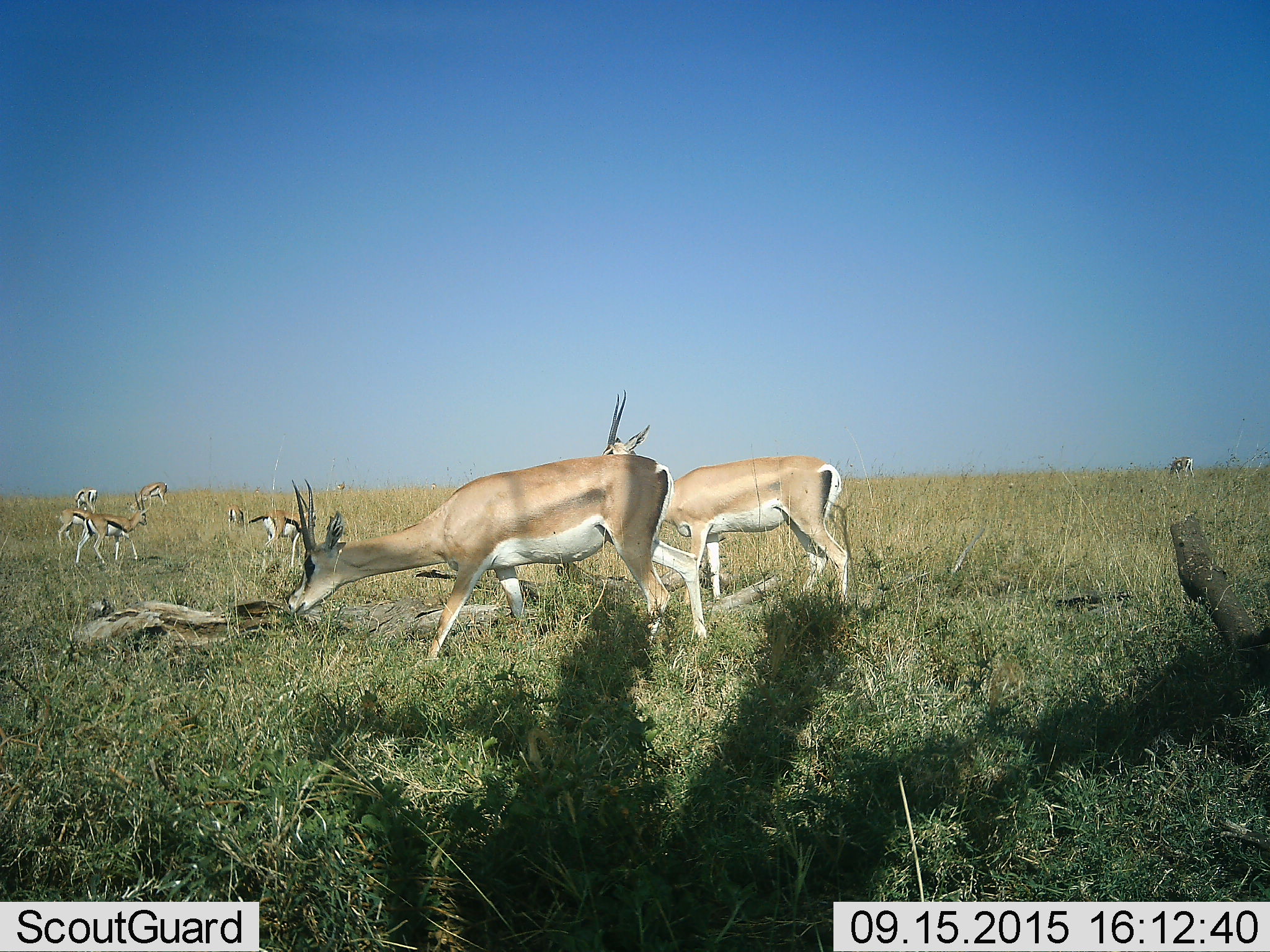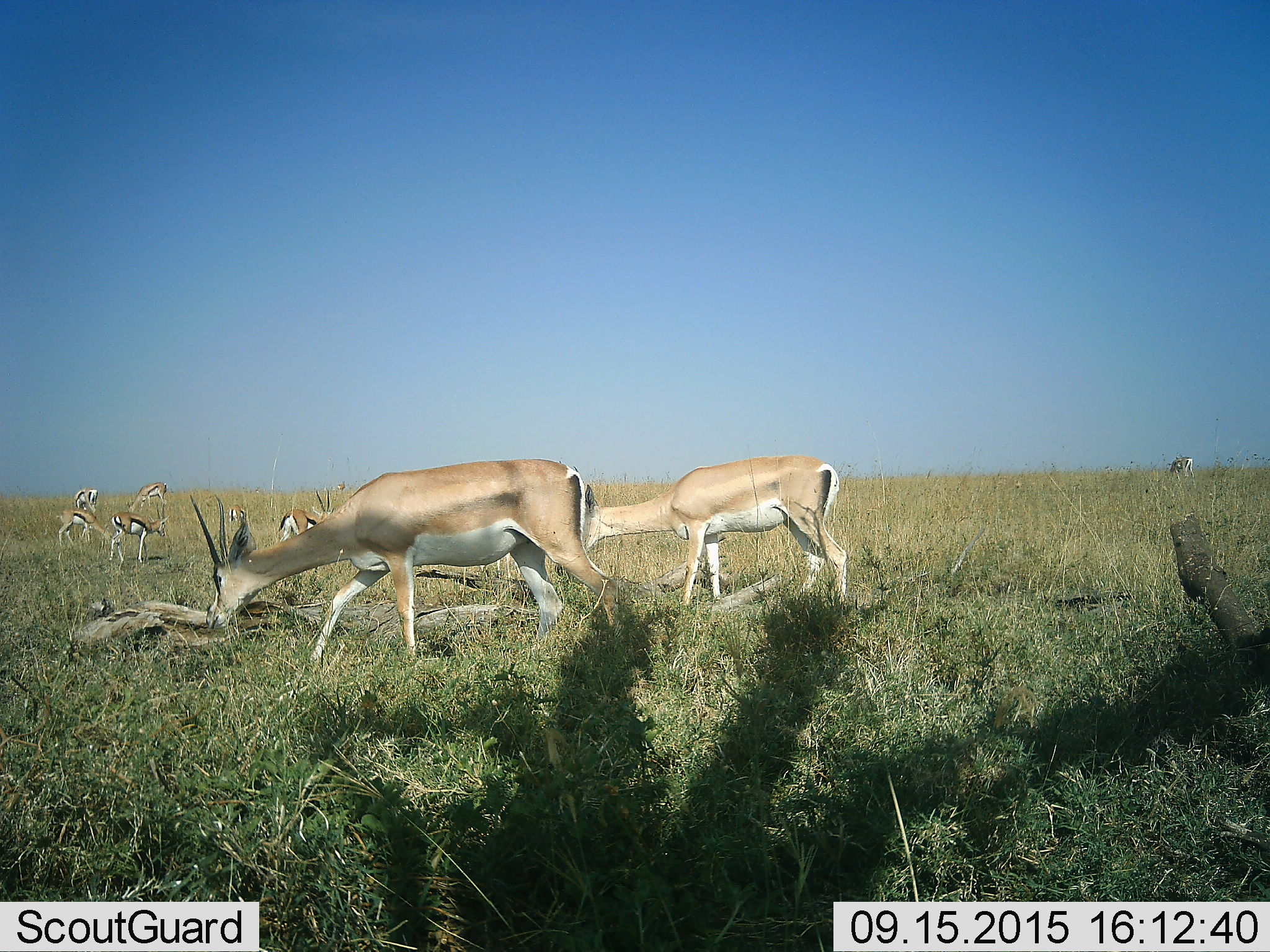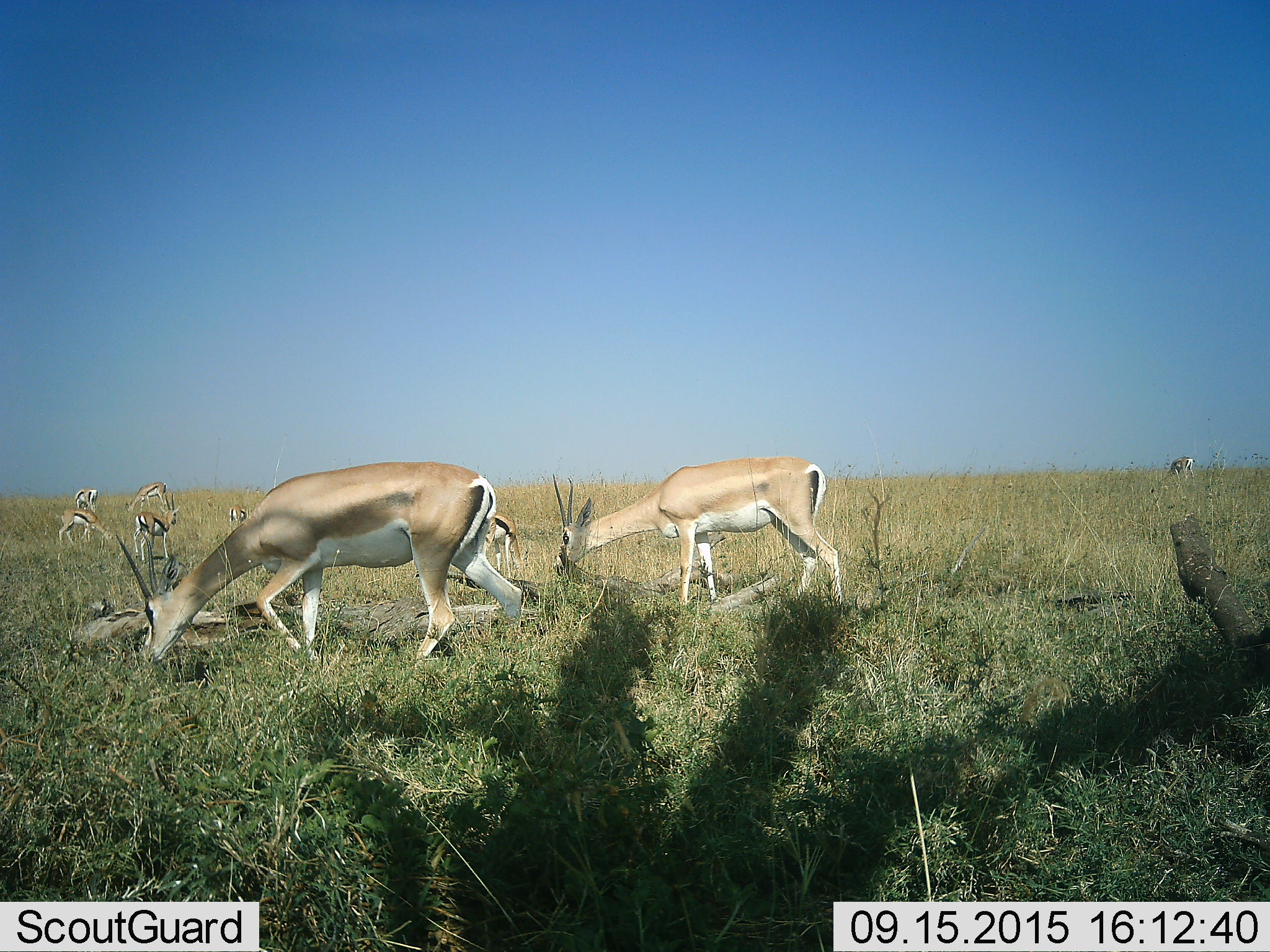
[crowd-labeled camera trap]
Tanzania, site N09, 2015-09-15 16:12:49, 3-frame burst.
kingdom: Animalia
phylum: Chordata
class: Mammalia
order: Artiodactyla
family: Bovidae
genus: Nanger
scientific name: Nanger granti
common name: grant's gazelle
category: gazellegrants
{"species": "gazellegrants (grant's gazelle) (Nanger granti)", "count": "5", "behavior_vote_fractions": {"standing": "29%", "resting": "0%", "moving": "57%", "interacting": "0%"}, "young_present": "0%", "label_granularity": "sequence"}